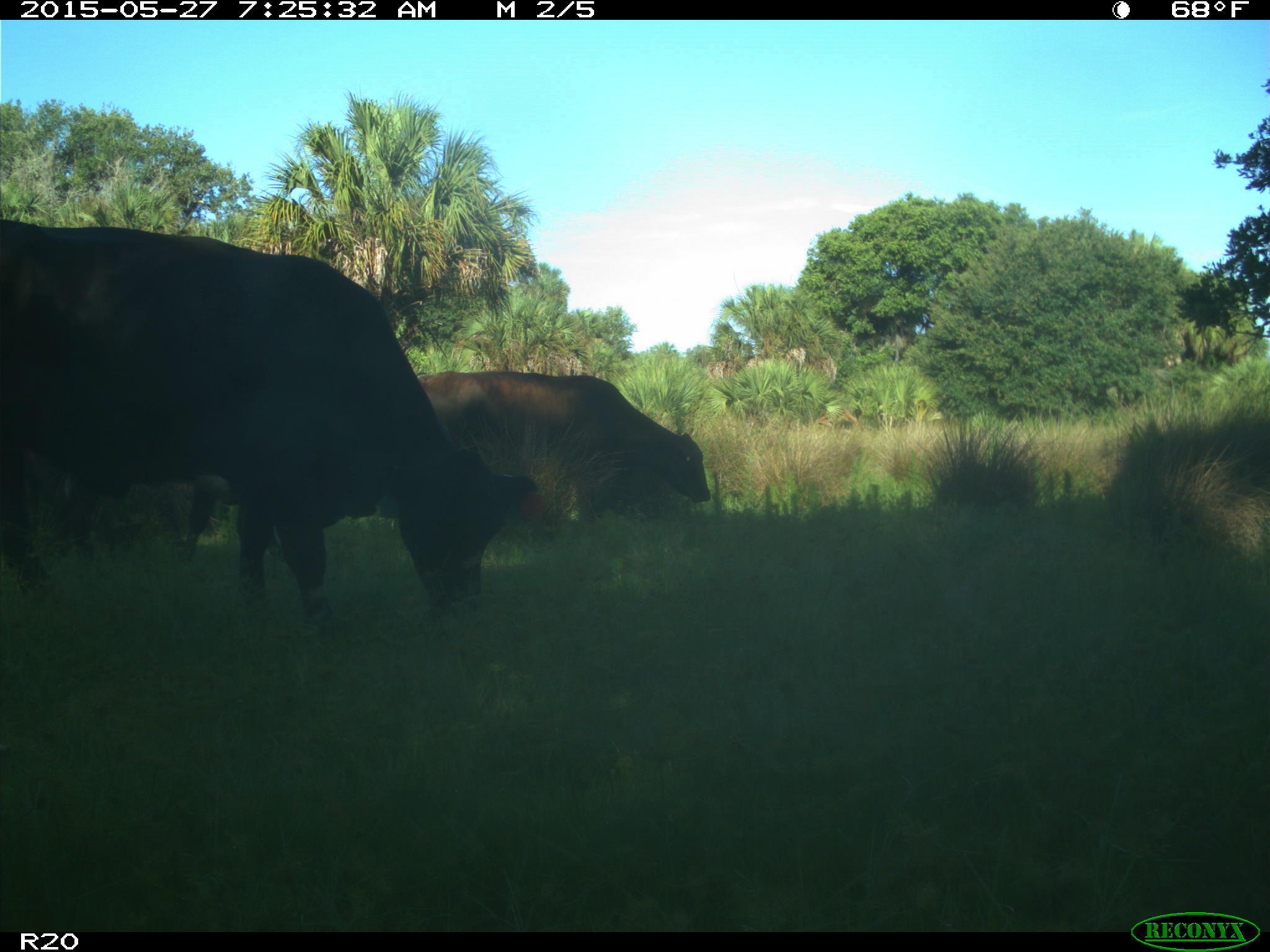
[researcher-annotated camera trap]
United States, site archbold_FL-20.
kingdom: Animalia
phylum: Chordata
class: Mammalia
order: Artiodactyla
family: Bovidae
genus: Bos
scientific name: Bos taurus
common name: domestic cow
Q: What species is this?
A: Bos taurus (domestic cow).